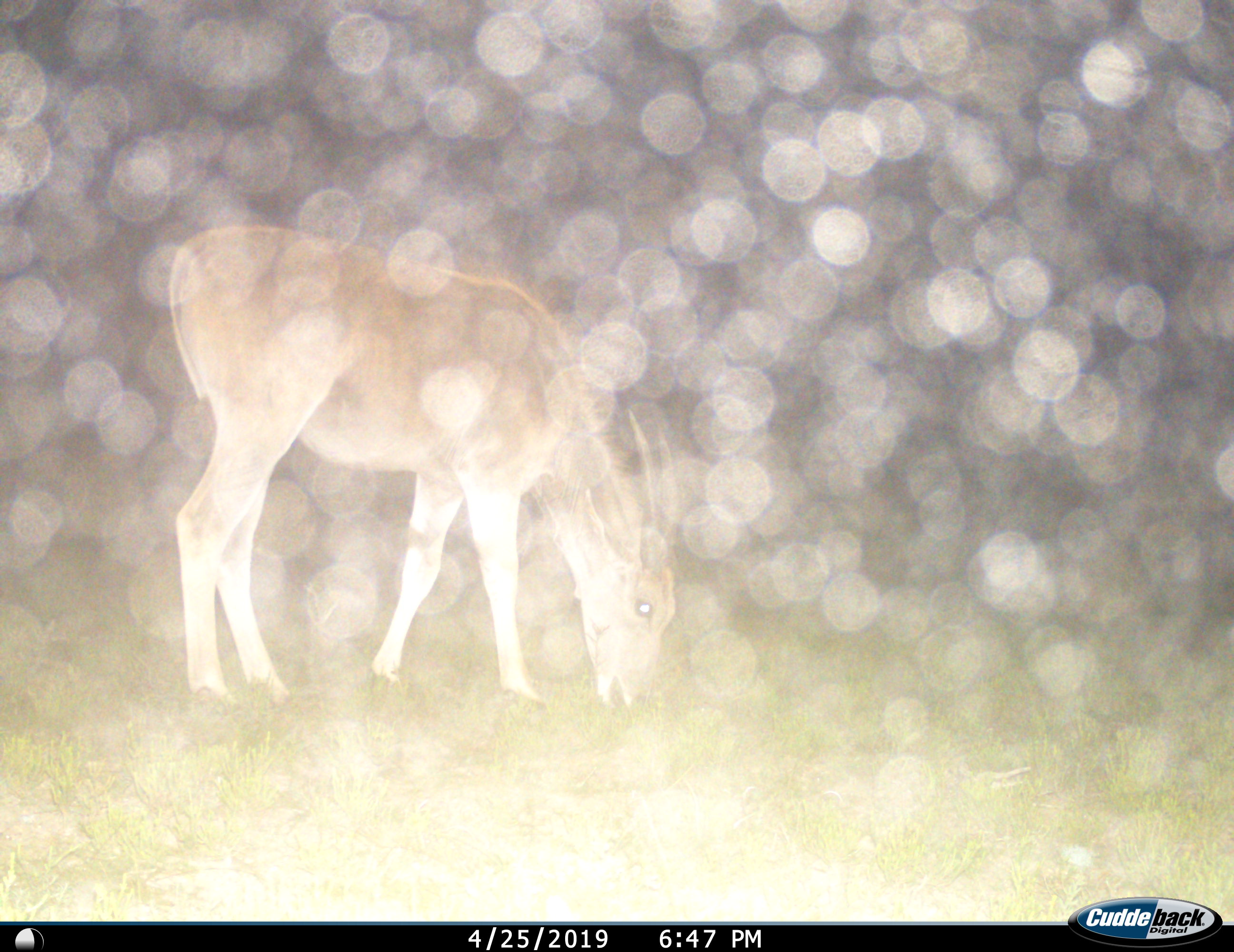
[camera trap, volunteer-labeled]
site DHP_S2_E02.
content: unidentified animal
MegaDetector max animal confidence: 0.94